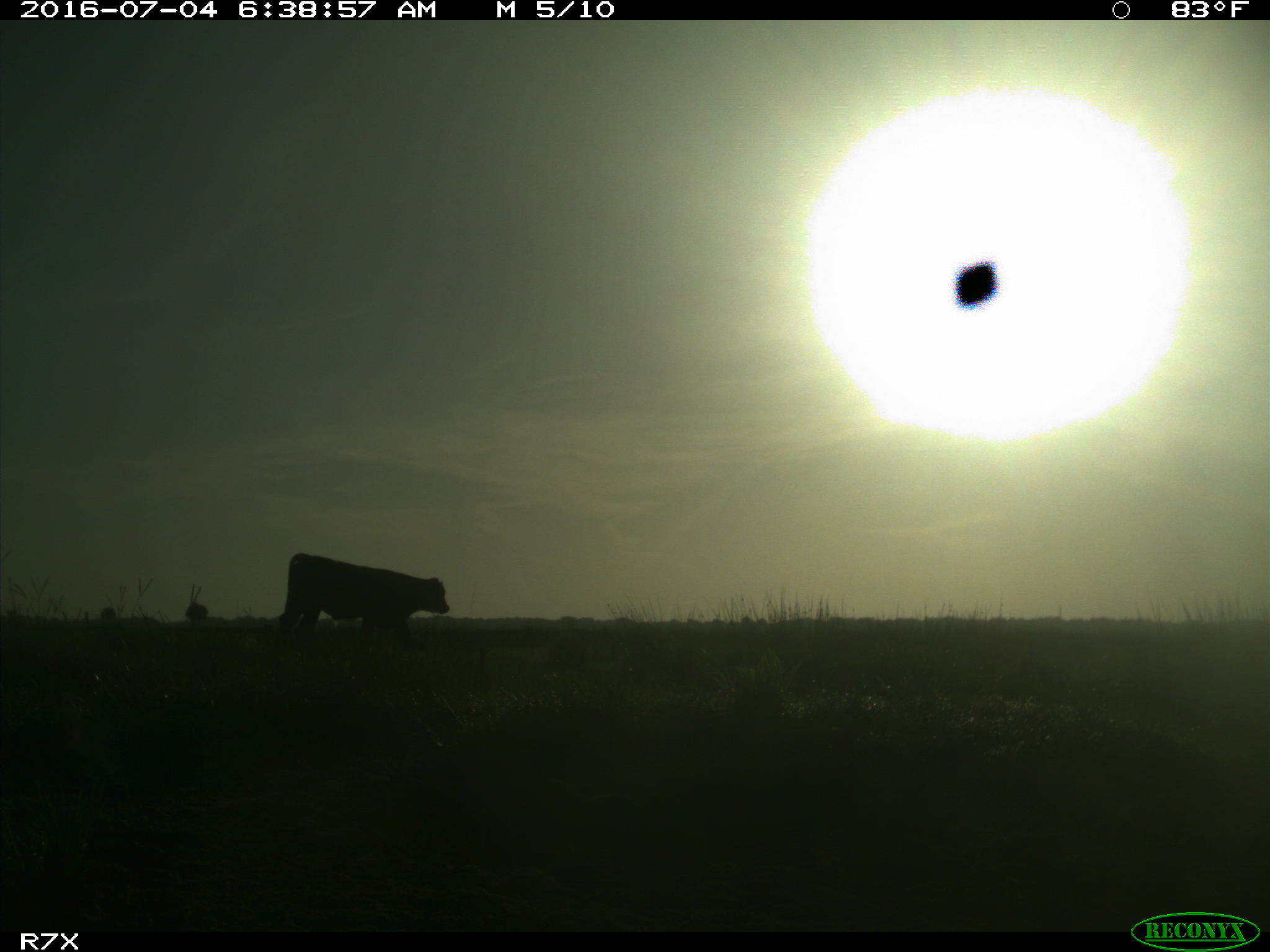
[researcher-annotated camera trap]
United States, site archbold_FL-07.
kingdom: Animalia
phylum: Chordata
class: Mammalia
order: Artiodactyla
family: Bovidae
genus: Bos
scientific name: Bos taurus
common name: domestic cow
Bos taurus (domestic cow).